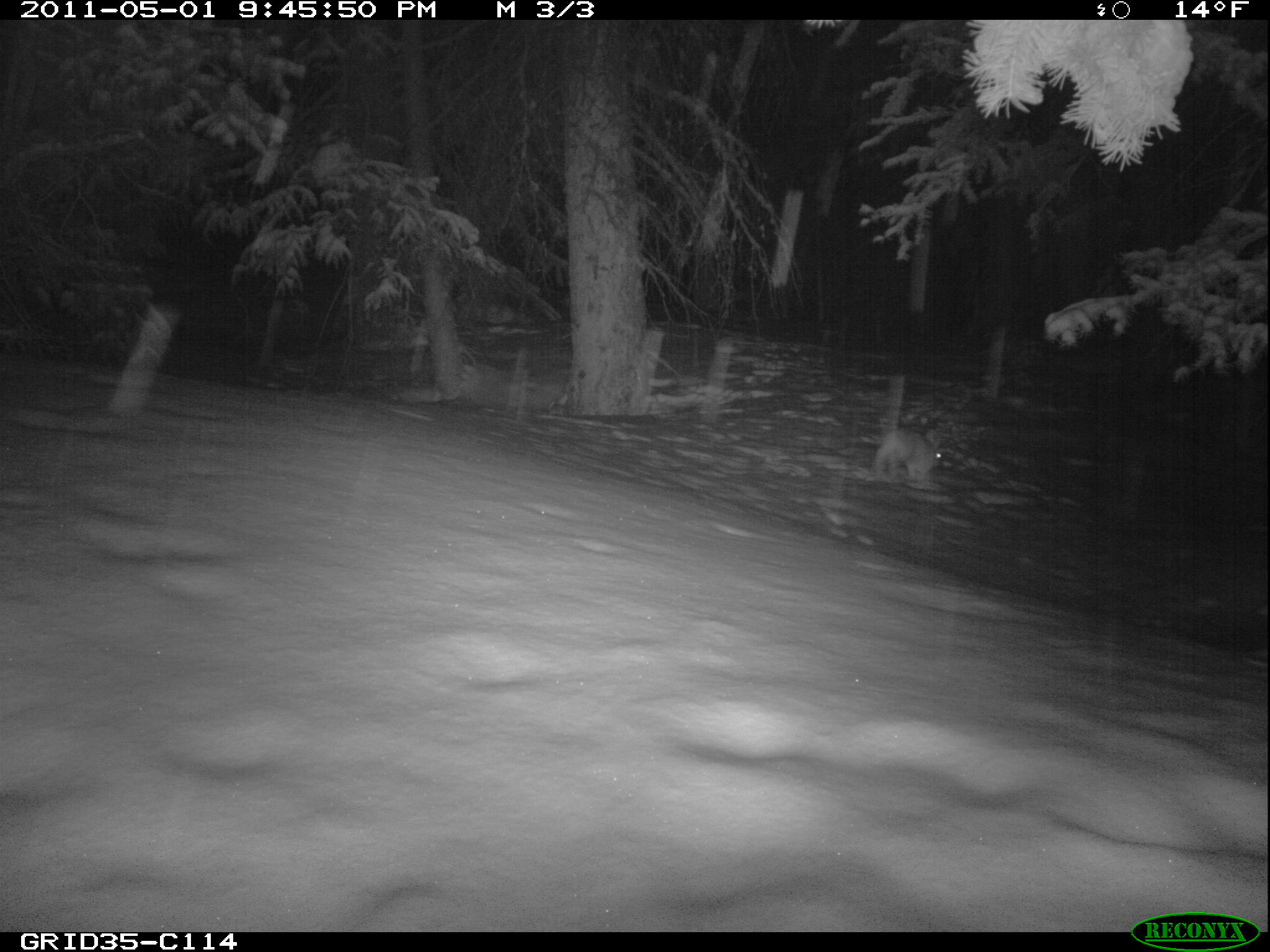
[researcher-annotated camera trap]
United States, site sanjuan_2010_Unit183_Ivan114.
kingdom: Animalia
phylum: Chordata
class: Mammalia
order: Lagomorpha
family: Leporidae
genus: Lepus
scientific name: Lepus americanus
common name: snowshoe hare